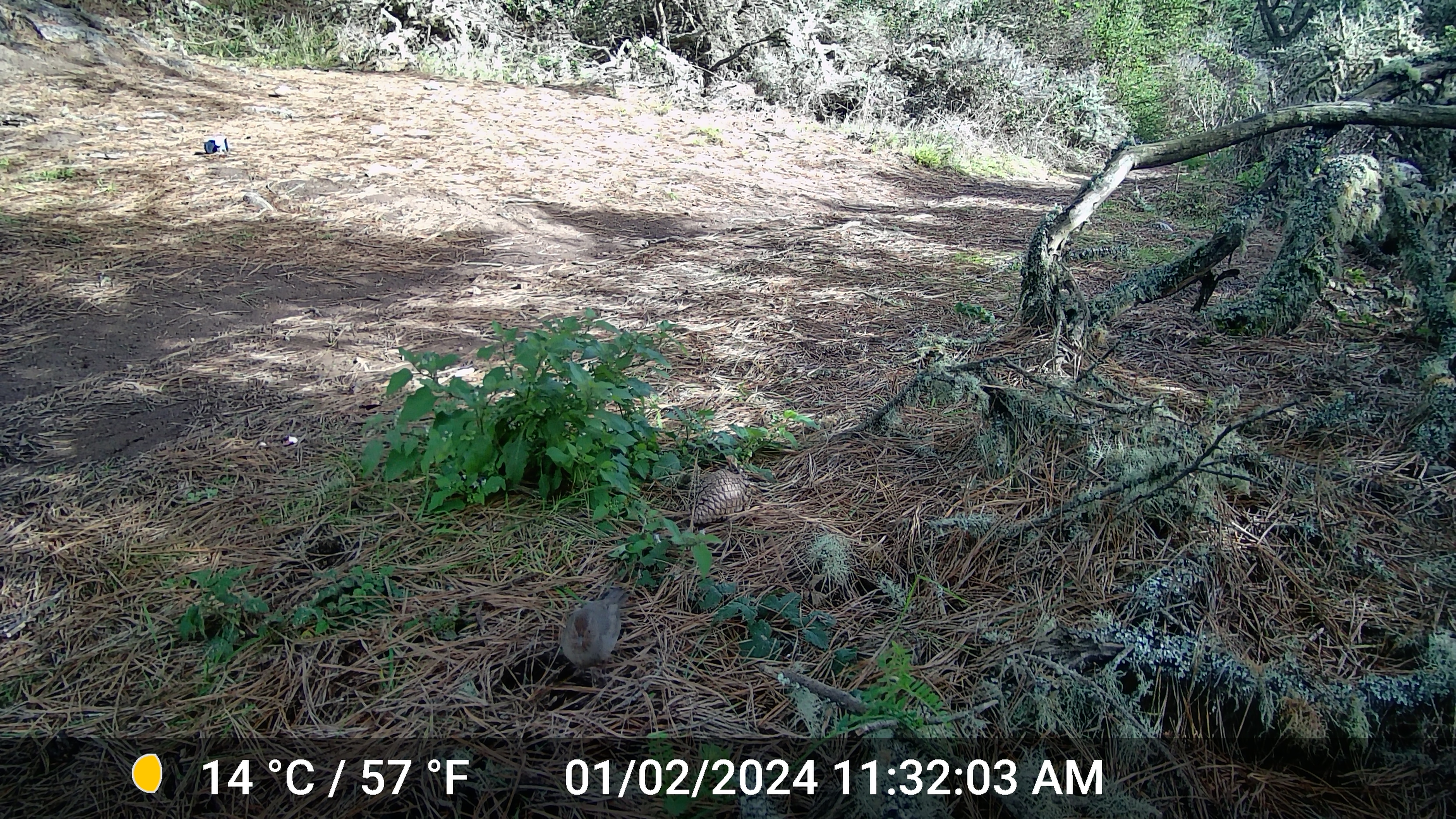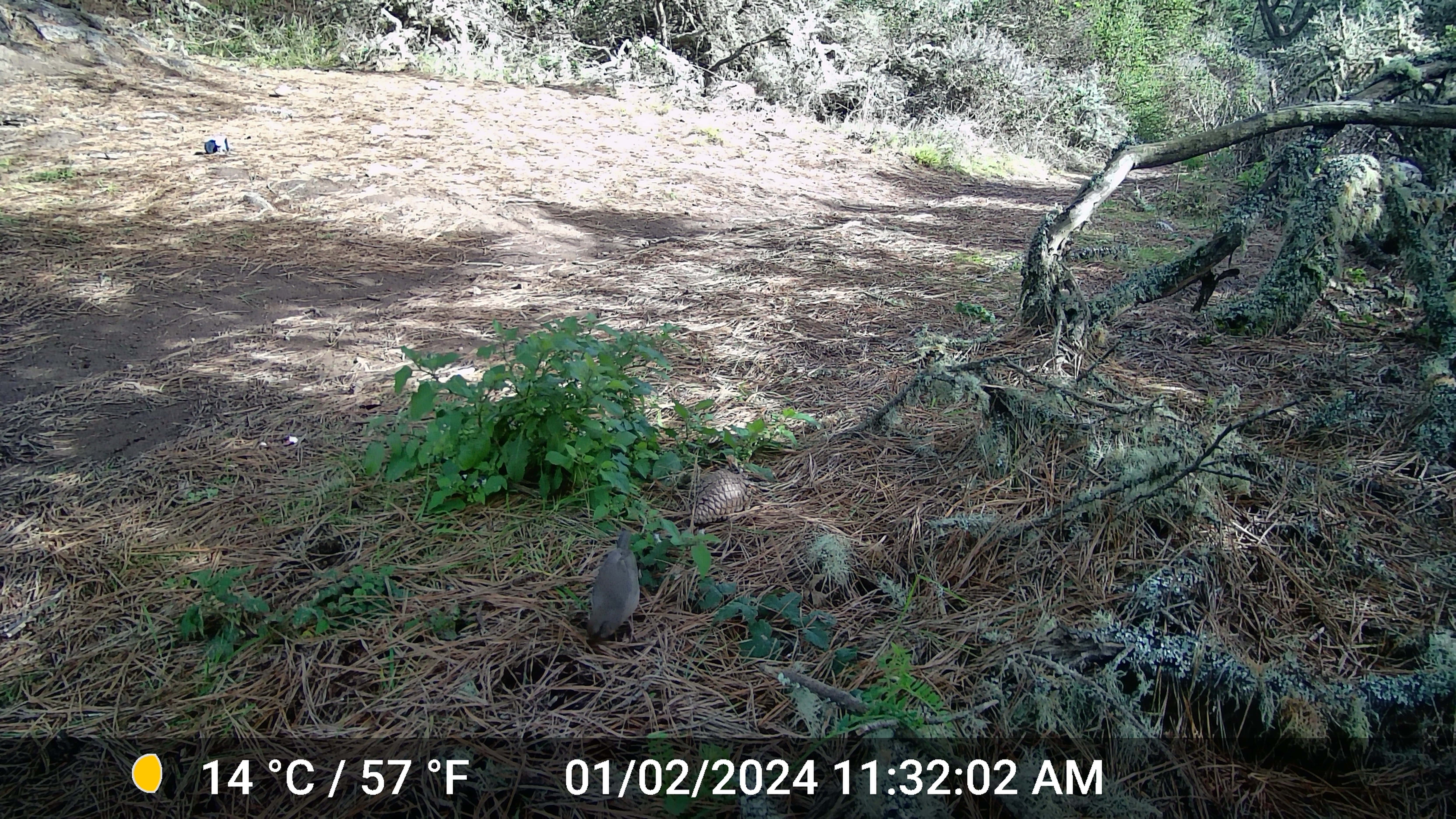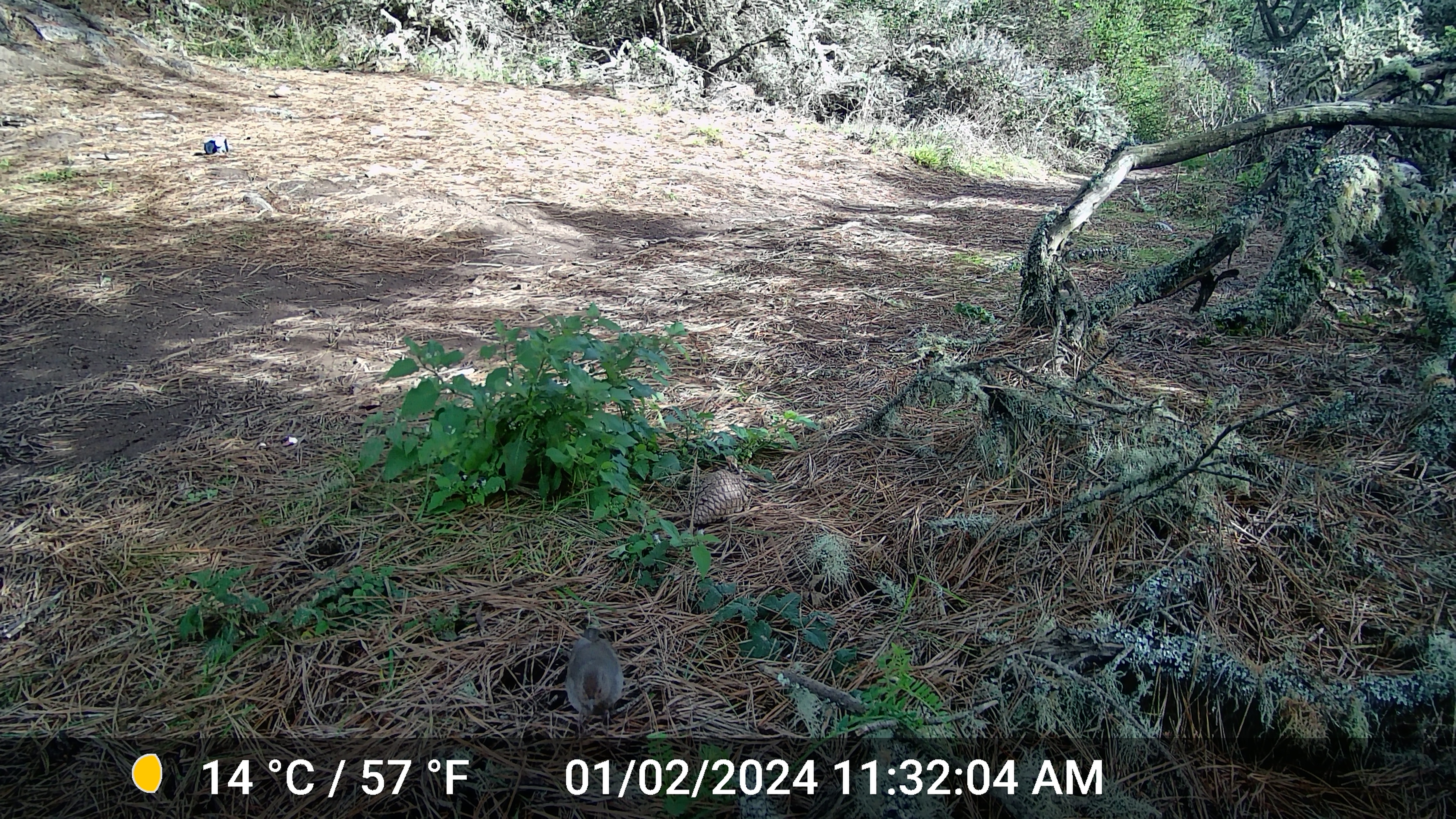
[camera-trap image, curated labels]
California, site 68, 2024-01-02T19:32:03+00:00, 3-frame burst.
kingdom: Animalia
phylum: Chordata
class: Aves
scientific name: Aves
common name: bird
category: unknown bird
Unknown bird (bird) (Aves).